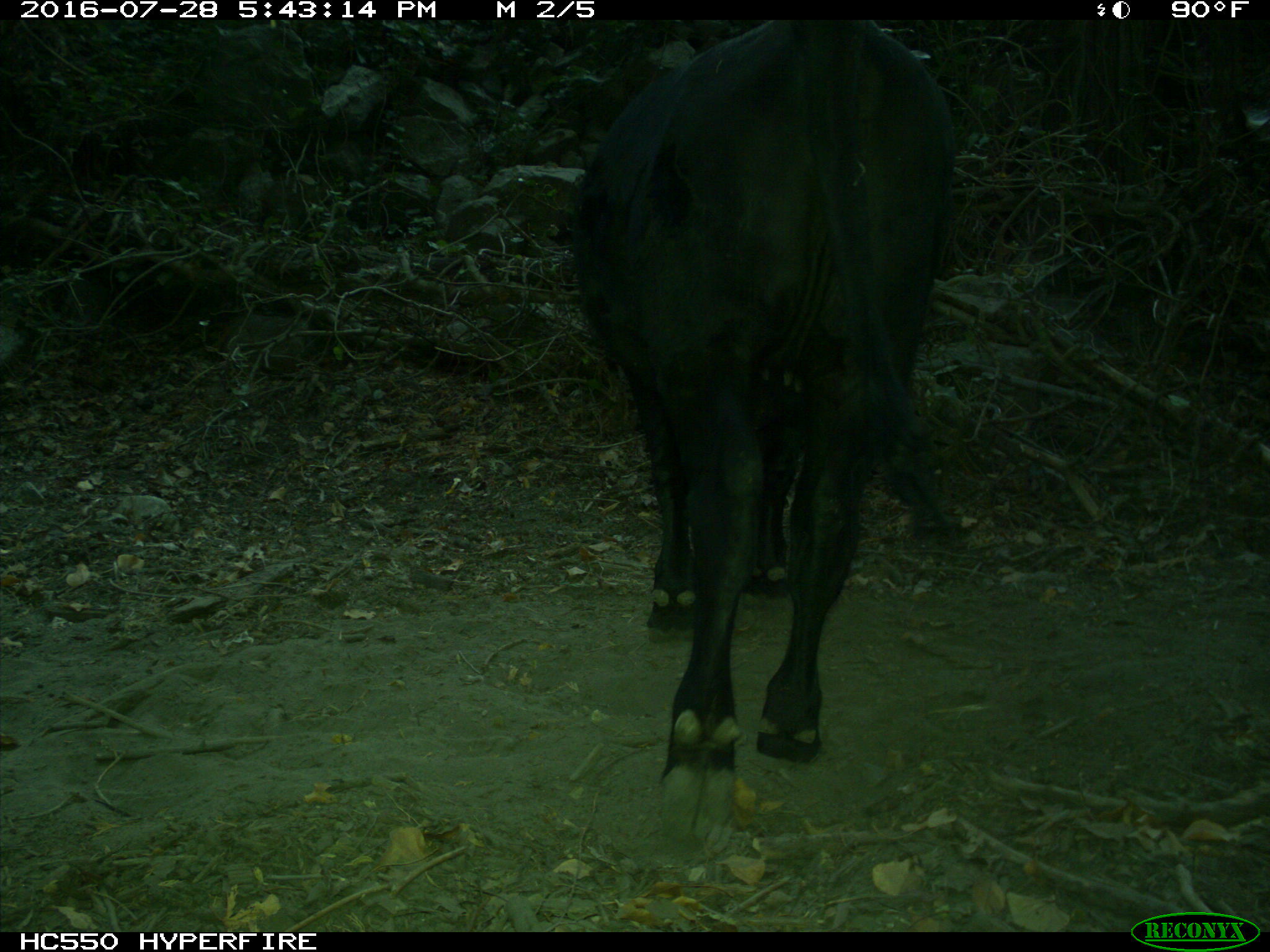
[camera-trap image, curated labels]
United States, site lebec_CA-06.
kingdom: Animalia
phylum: Chordata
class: Mammalia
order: Artiodactyla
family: Bovidae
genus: Bos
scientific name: Bos taurus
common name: domestic cow